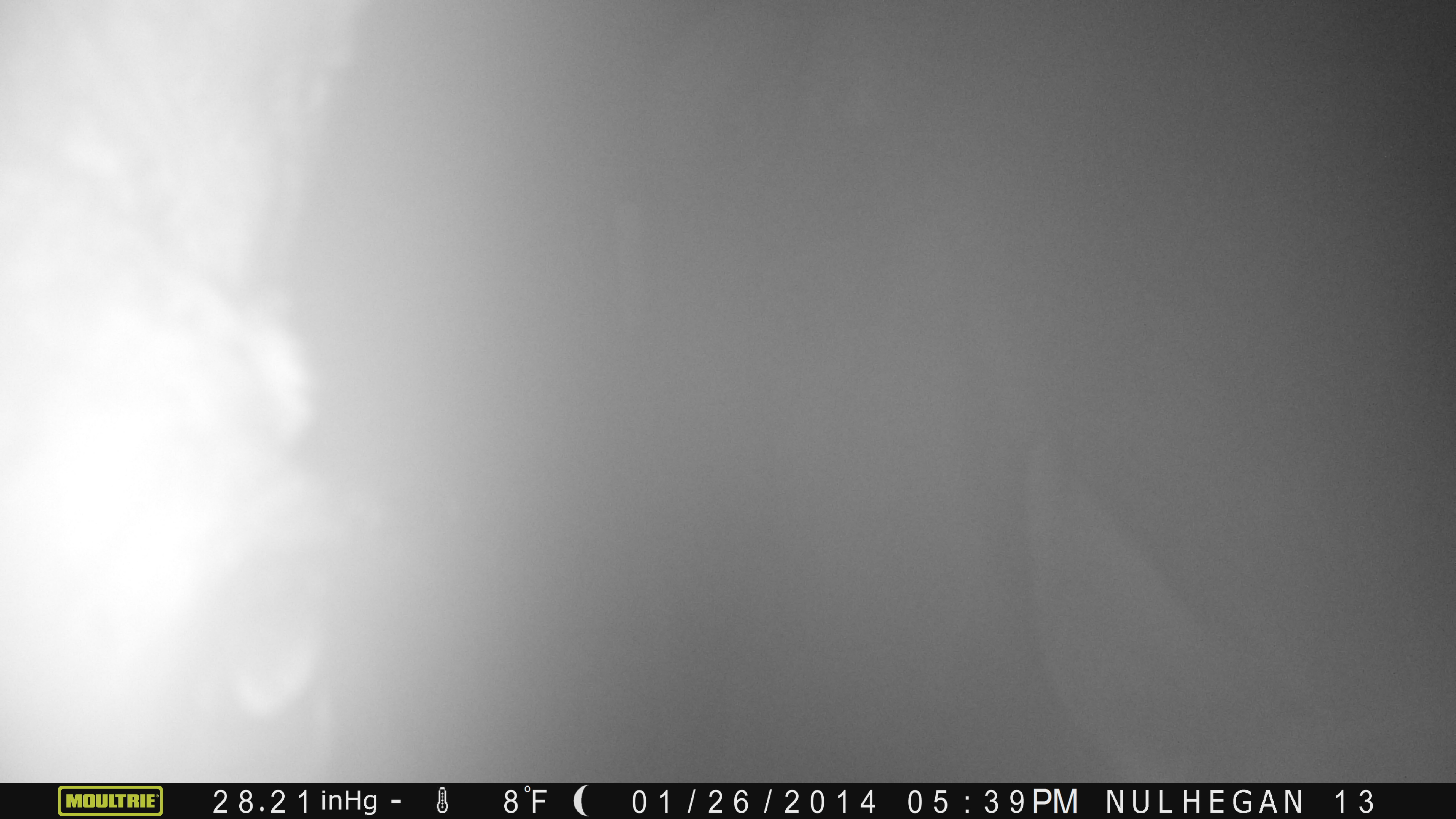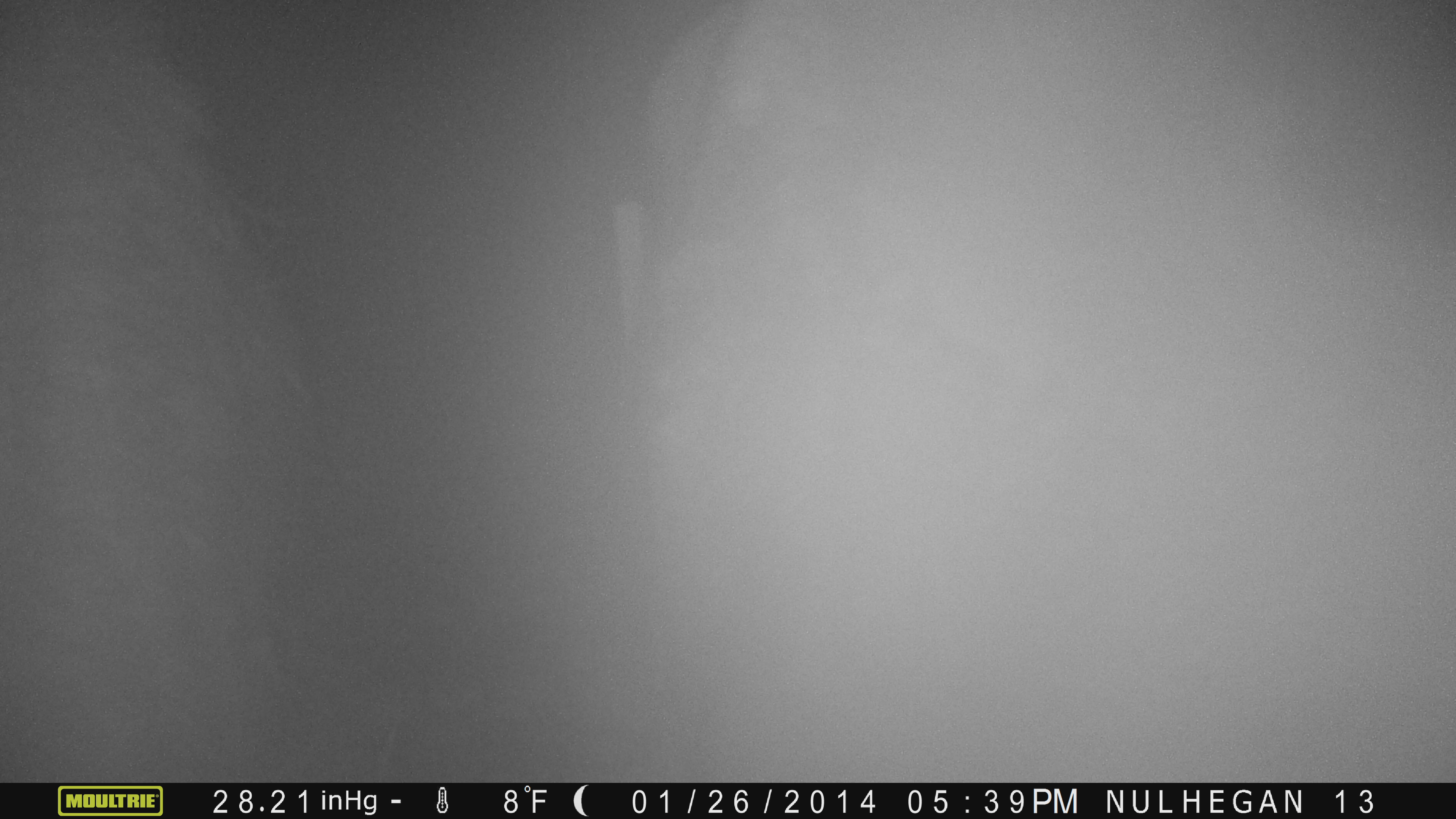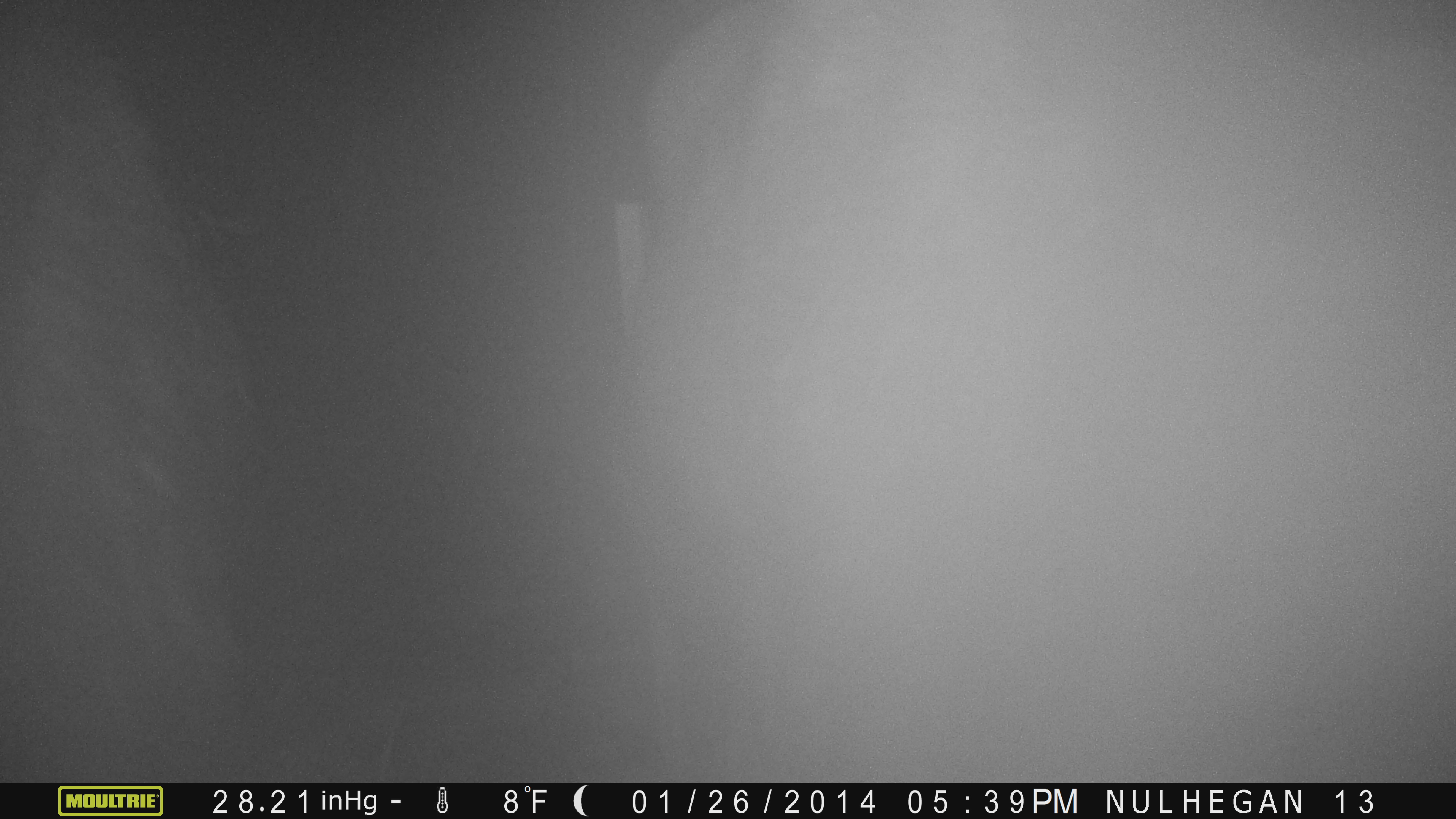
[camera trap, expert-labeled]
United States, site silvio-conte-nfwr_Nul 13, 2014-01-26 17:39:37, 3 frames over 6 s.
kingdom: Animalia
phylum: Chordata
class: Mammalia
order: Artiodactyla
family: Cervidae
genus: Alces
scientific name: Alces alces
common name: moose